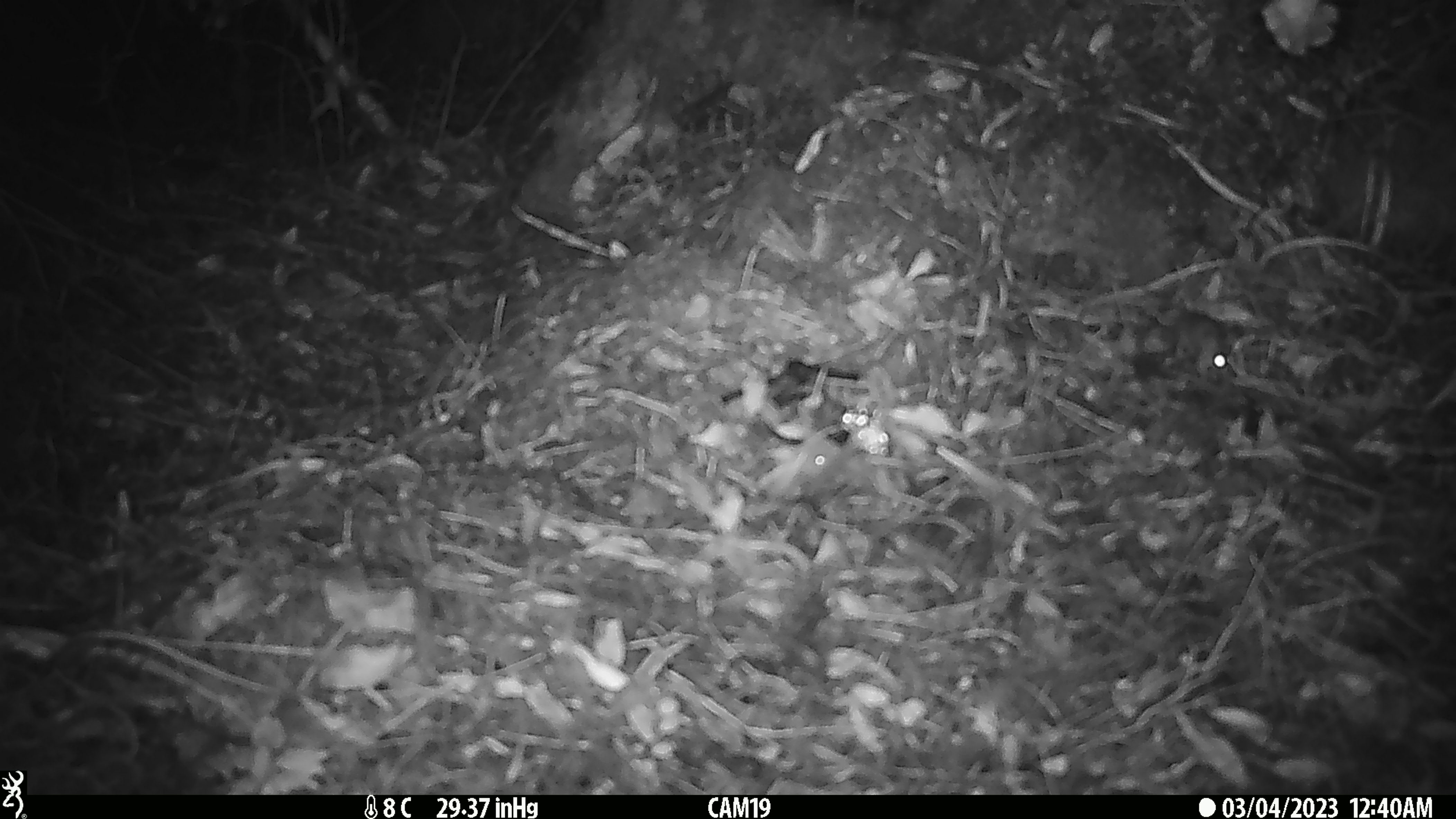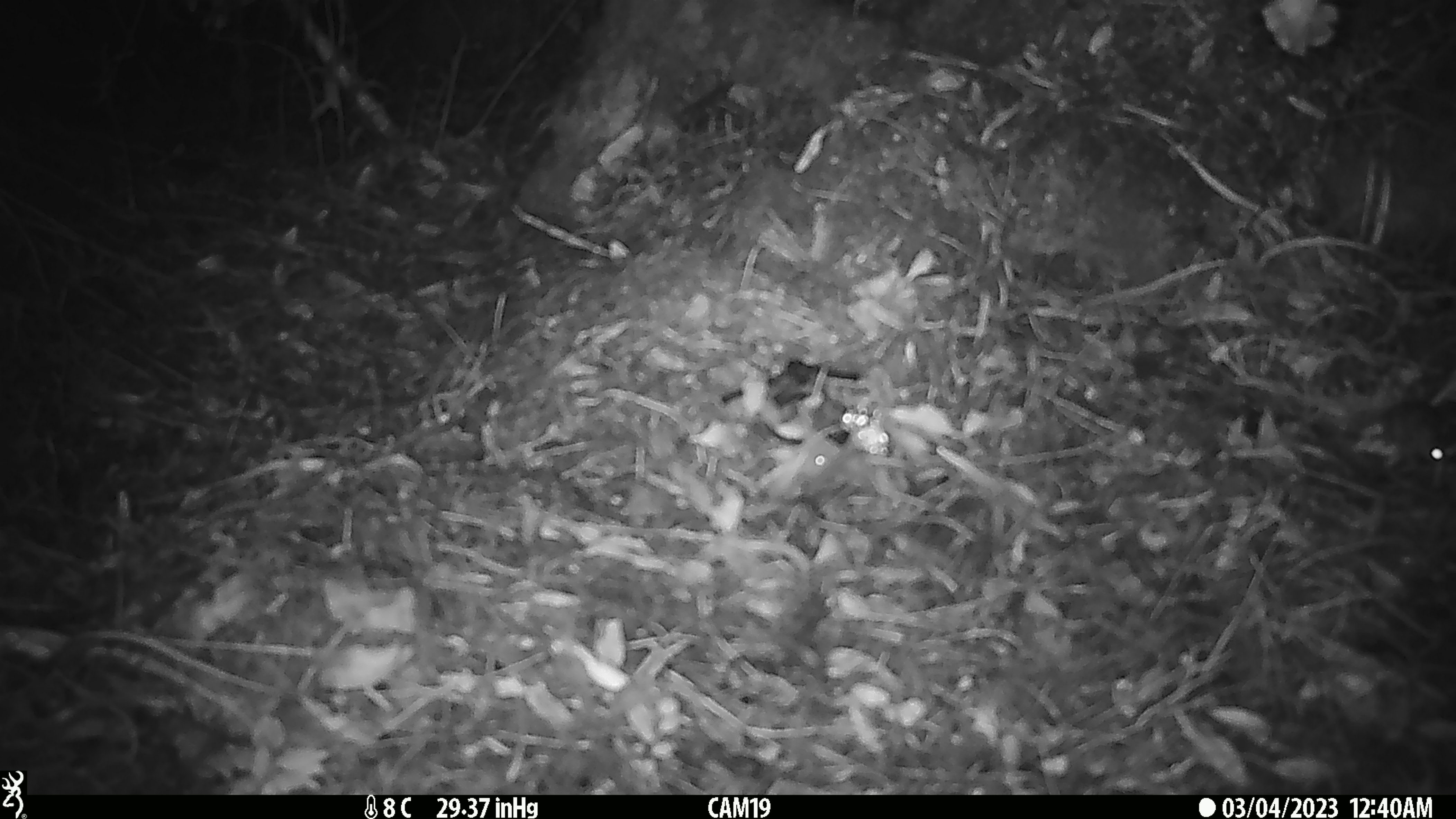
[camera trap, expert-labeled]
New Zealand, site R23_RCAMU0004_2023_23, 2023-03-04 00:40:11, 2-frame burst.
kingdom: Animalia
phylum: Chordata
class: Mammalia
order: Rodentia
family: Muridae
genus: Mus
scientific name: Mus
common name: mouse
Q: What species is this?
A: Mouse (Mus).